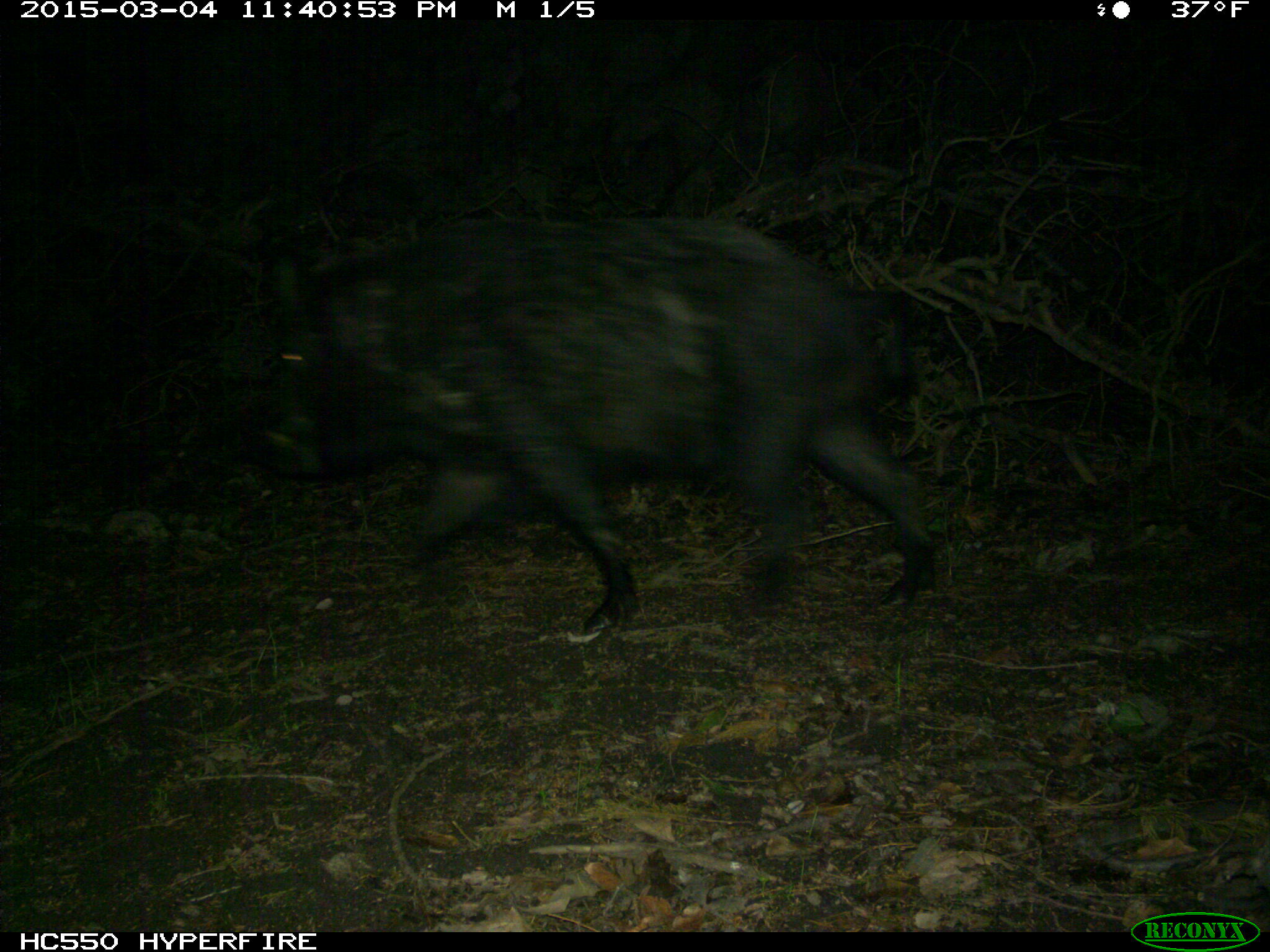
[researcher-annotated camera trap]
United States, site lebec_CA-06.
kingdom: Animalia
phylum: Chordata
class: Mammalia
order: Artiodactyla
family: Suidae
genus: Sus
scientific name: Sus scrofa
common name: wild boar